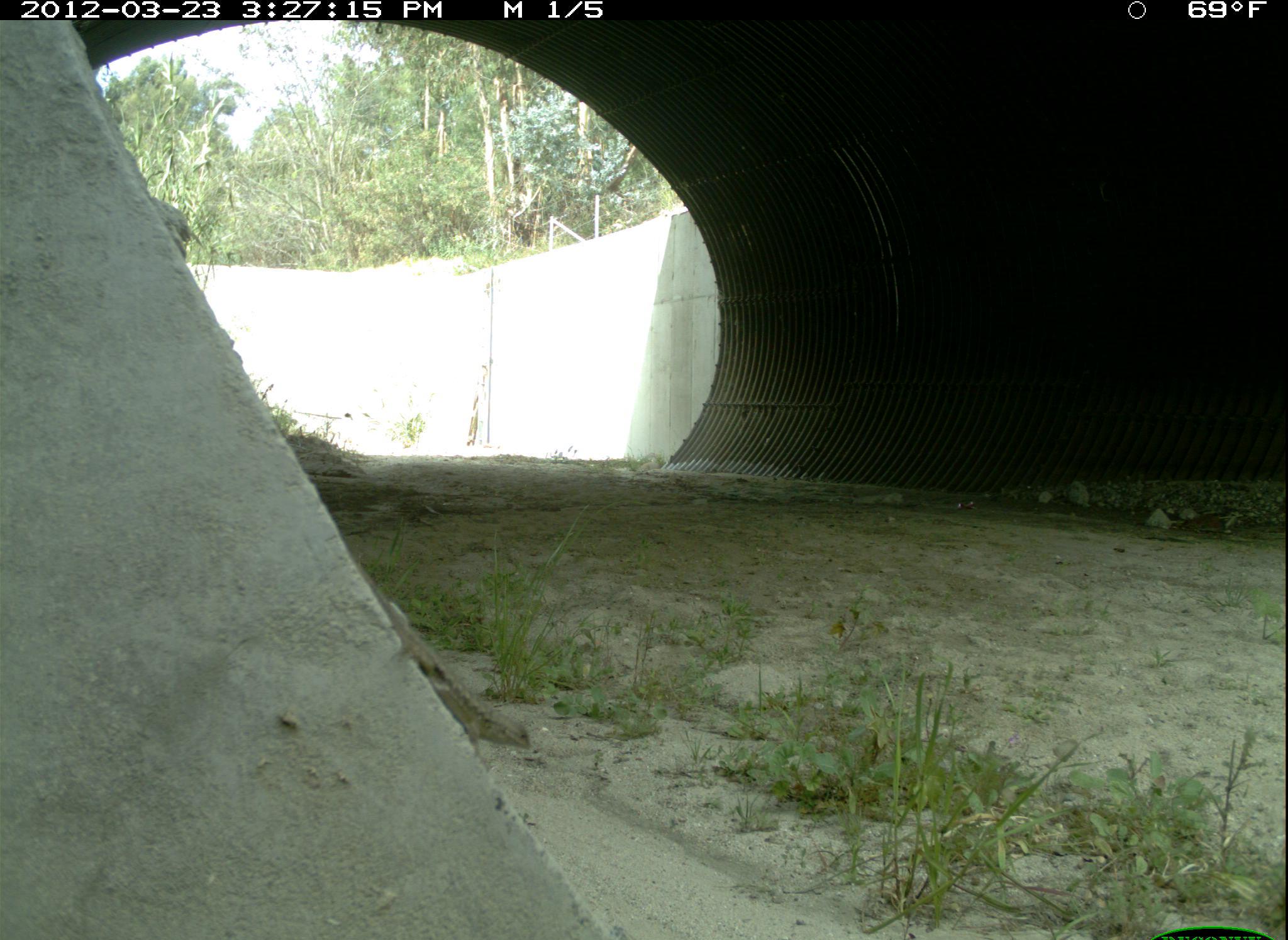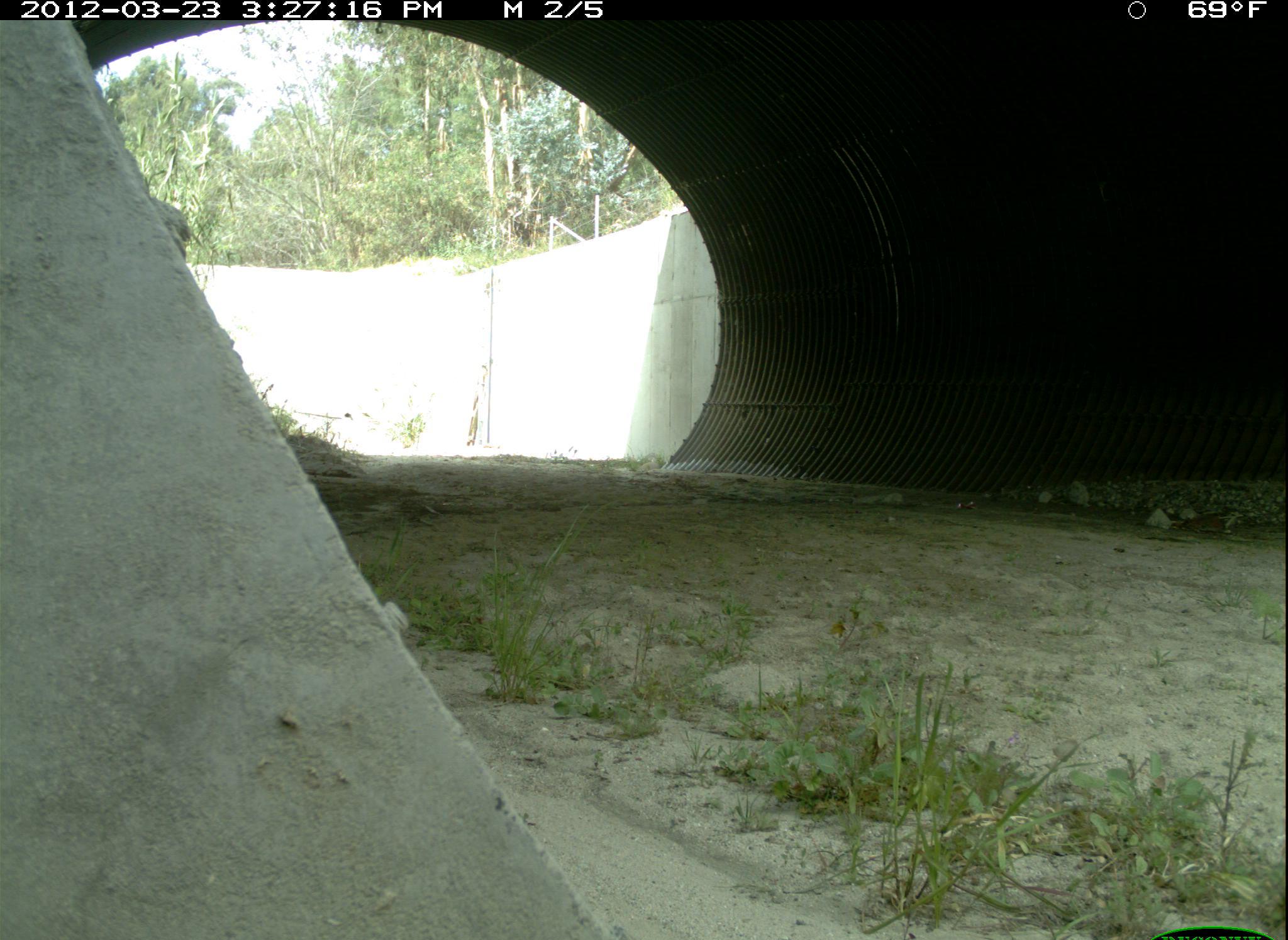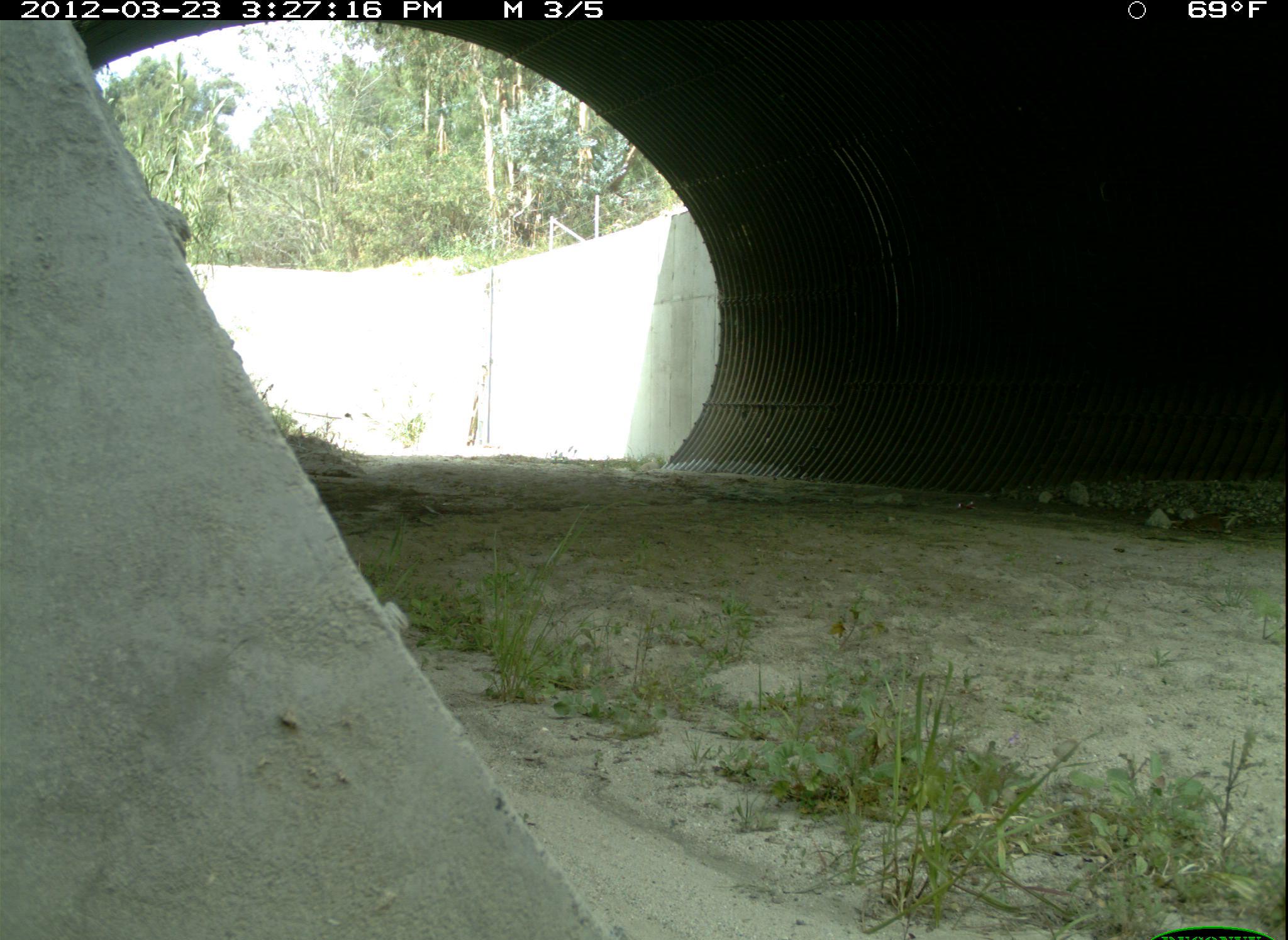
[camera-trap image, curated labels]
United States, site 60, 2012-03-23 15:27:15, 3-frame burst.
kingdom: Animalia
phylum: Chordata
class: Reptilia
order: Squamata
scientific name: Squamata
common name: lizard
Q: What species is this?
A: Lizard (Squamata).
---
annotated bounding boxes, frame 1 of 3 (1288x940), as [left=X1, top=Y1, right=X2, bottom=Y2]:
lizard: [left=350, top=554, right=534, bottom=756]